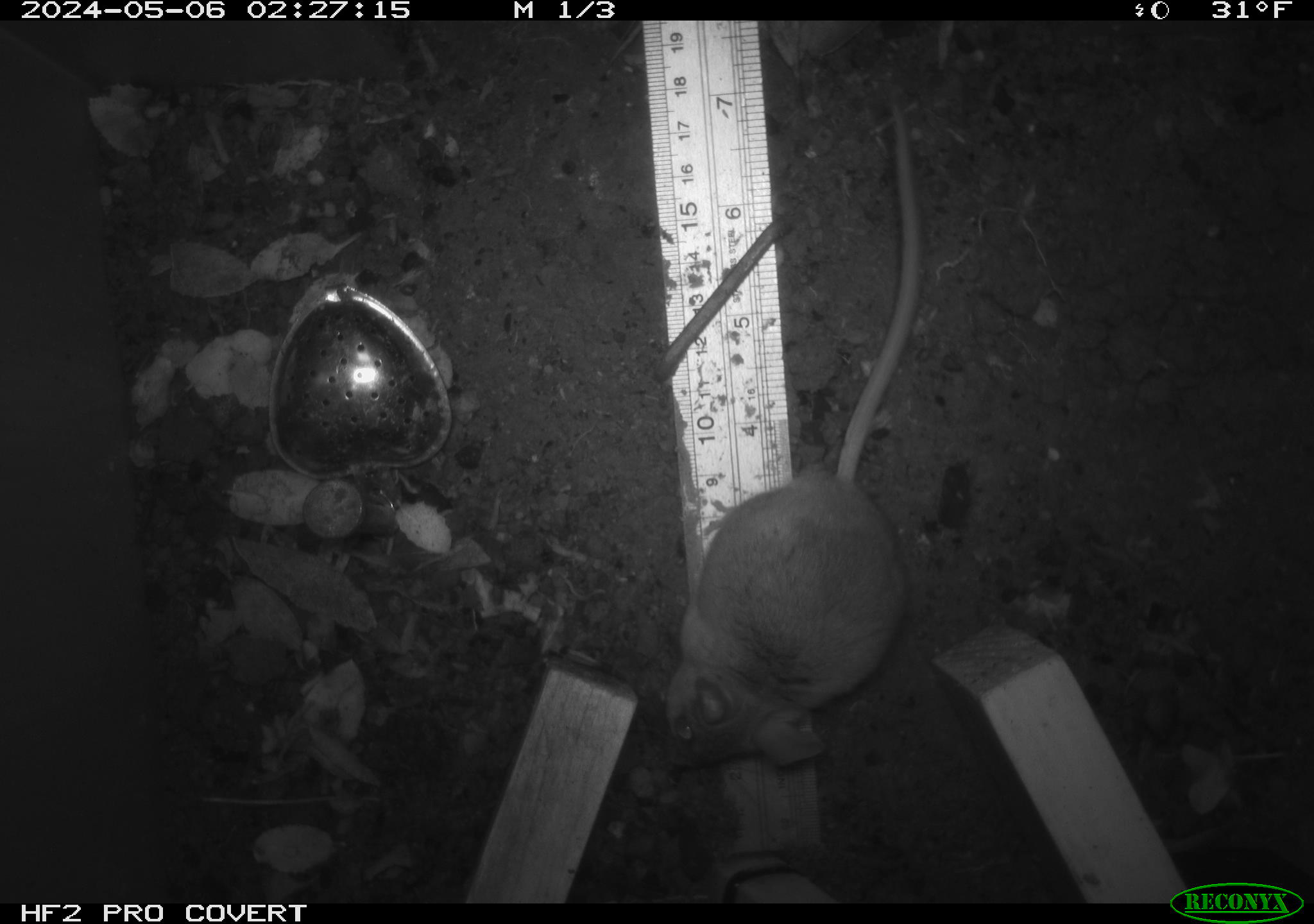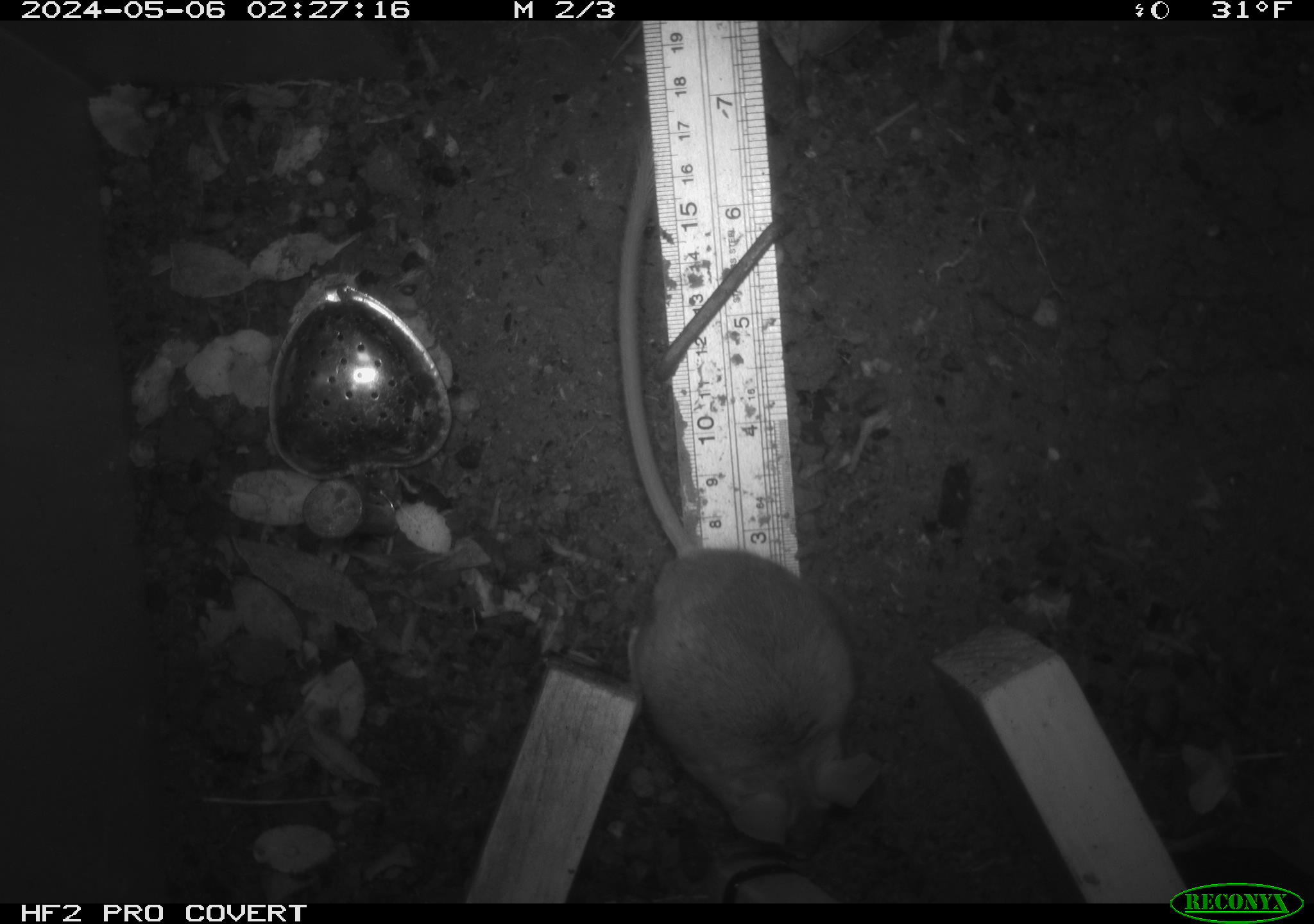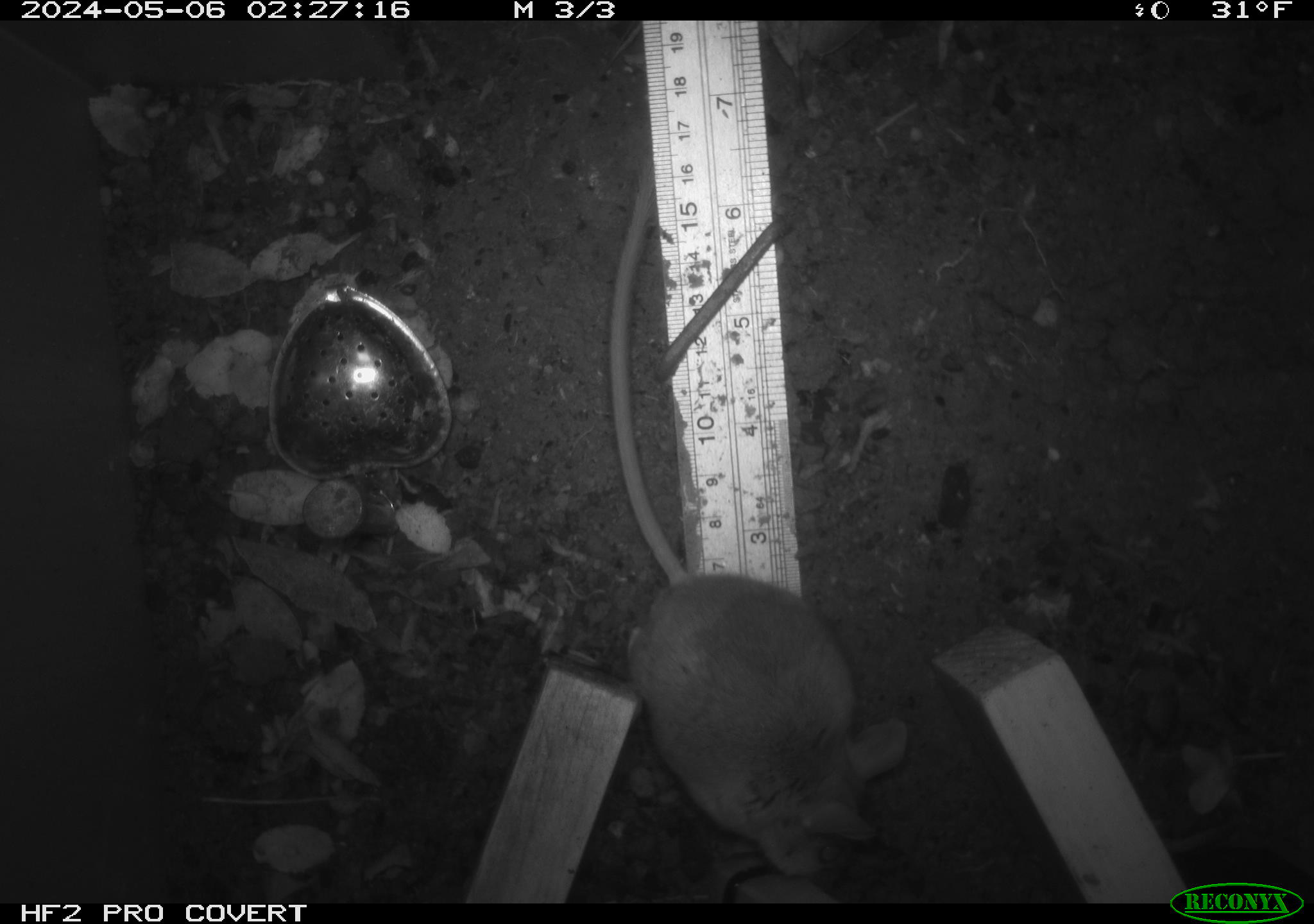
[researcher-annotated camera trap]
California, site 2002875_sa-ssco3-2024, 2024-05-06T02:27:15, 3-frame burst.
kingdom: Animalia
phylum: Chordata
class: Mammalia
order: Rodentia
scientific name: Rodentia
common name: rodent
Rodent (Rodentia).